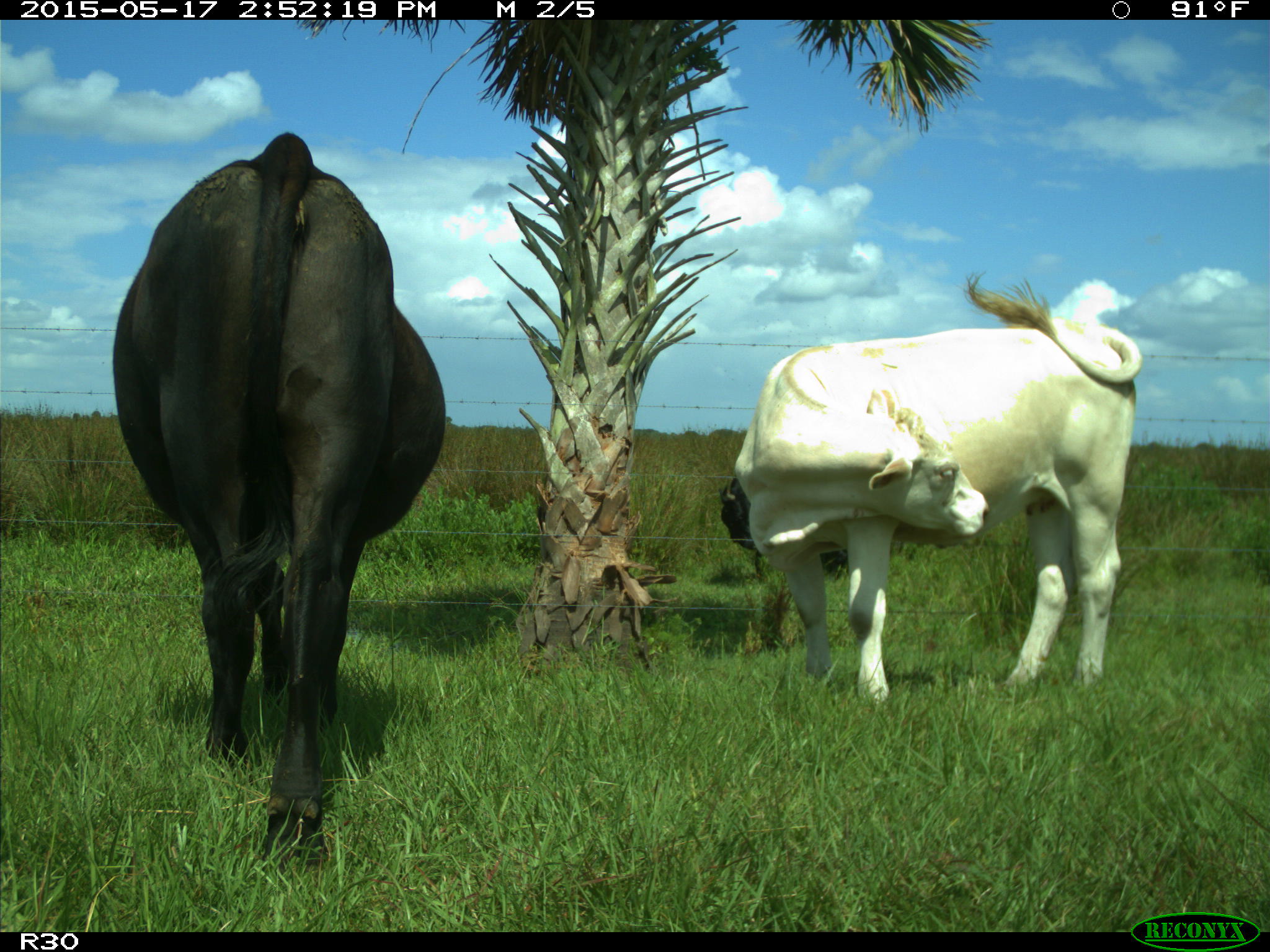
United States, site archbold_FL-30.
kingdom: Animalia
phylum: Chordata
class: Mammalia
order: Artiodactyla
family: Bovidae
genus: Bos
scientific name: Bos taurus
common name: domestic cow